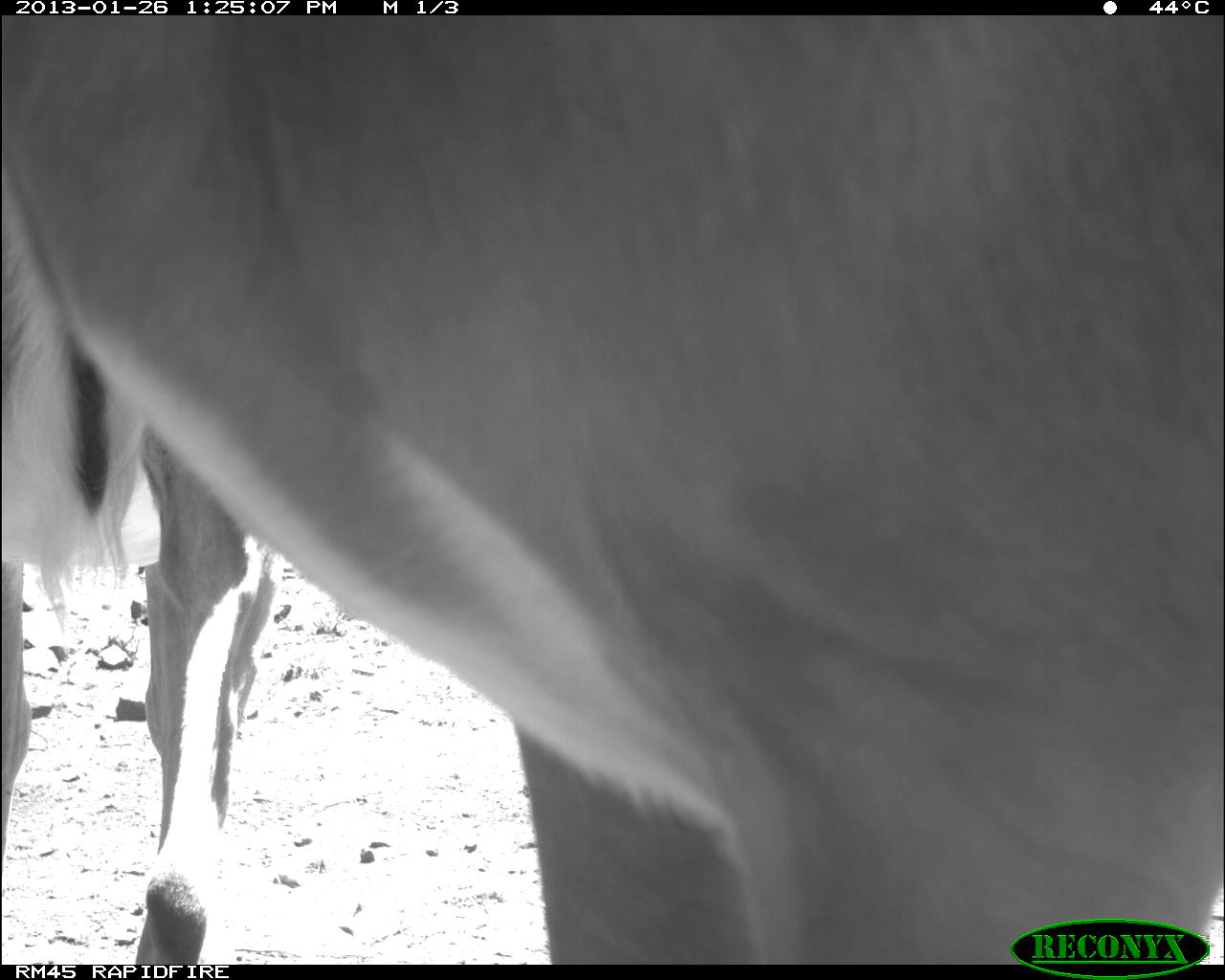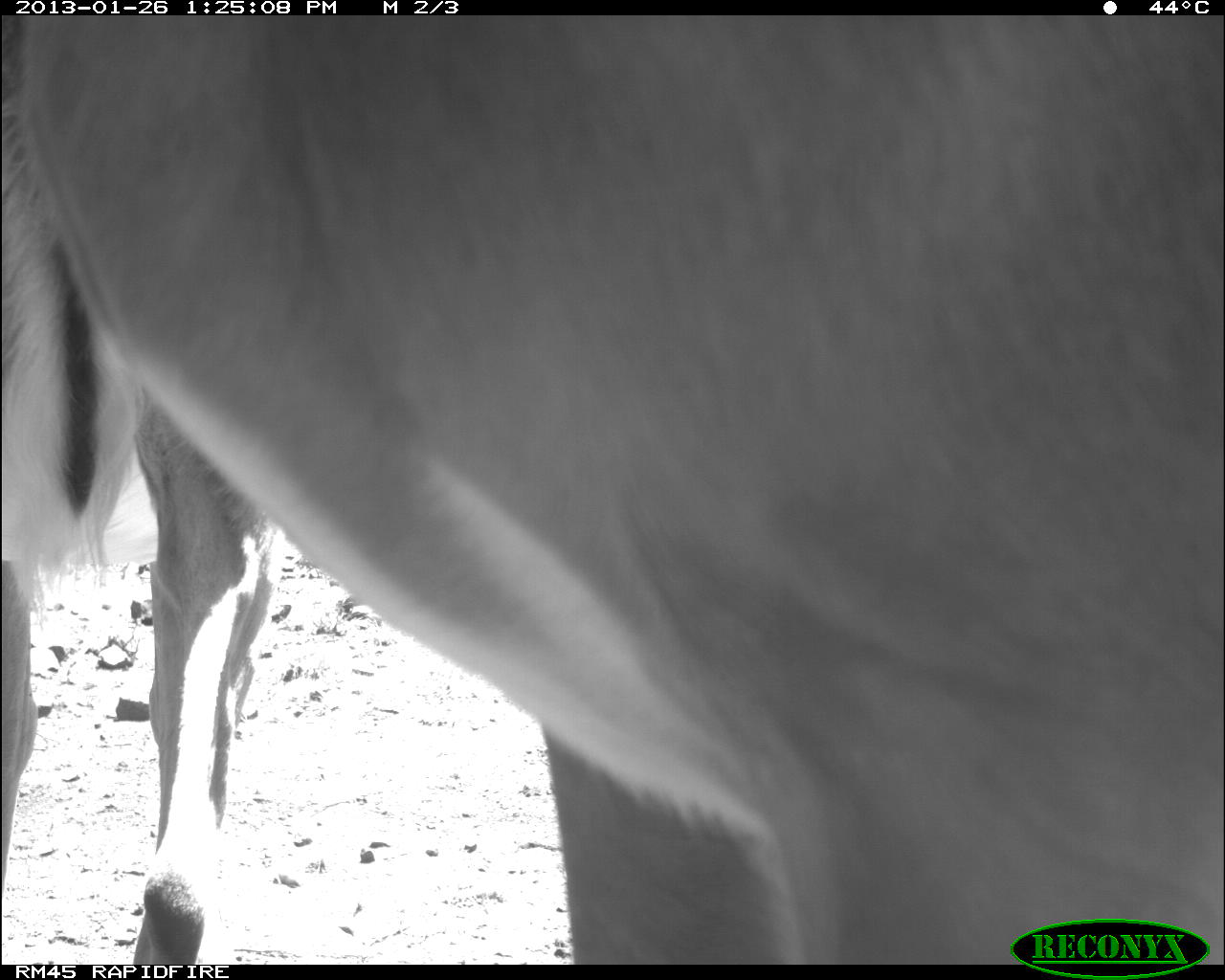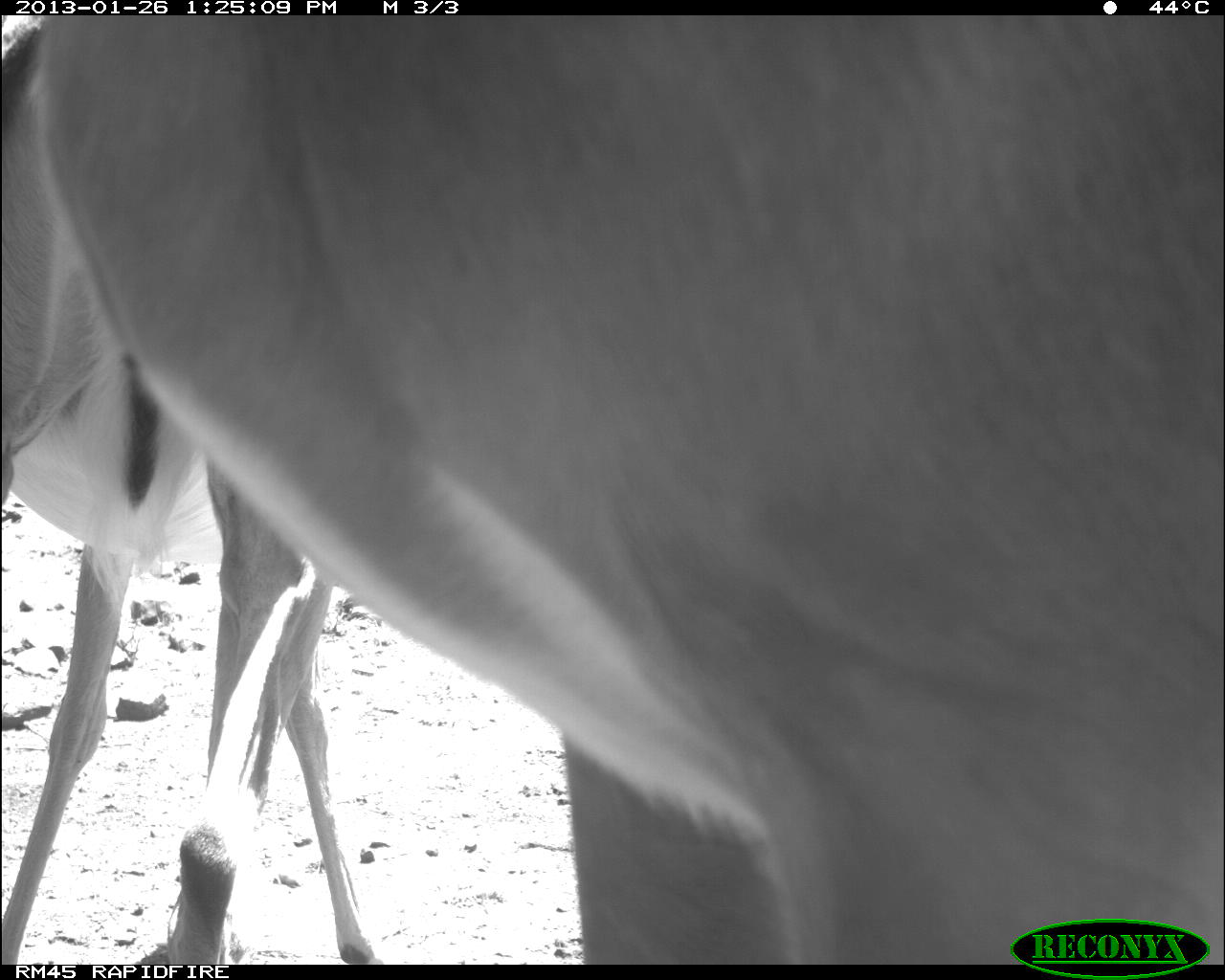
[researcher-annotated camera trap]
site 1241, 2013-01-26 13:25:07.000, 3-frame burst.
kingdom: Animalia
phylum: Chordata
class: Mammalia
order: Artiodactyla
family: Bovidae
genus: Aepyceros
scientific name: Aepyceros melampus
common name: impala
Aepyceros melampus (impala), count 2.